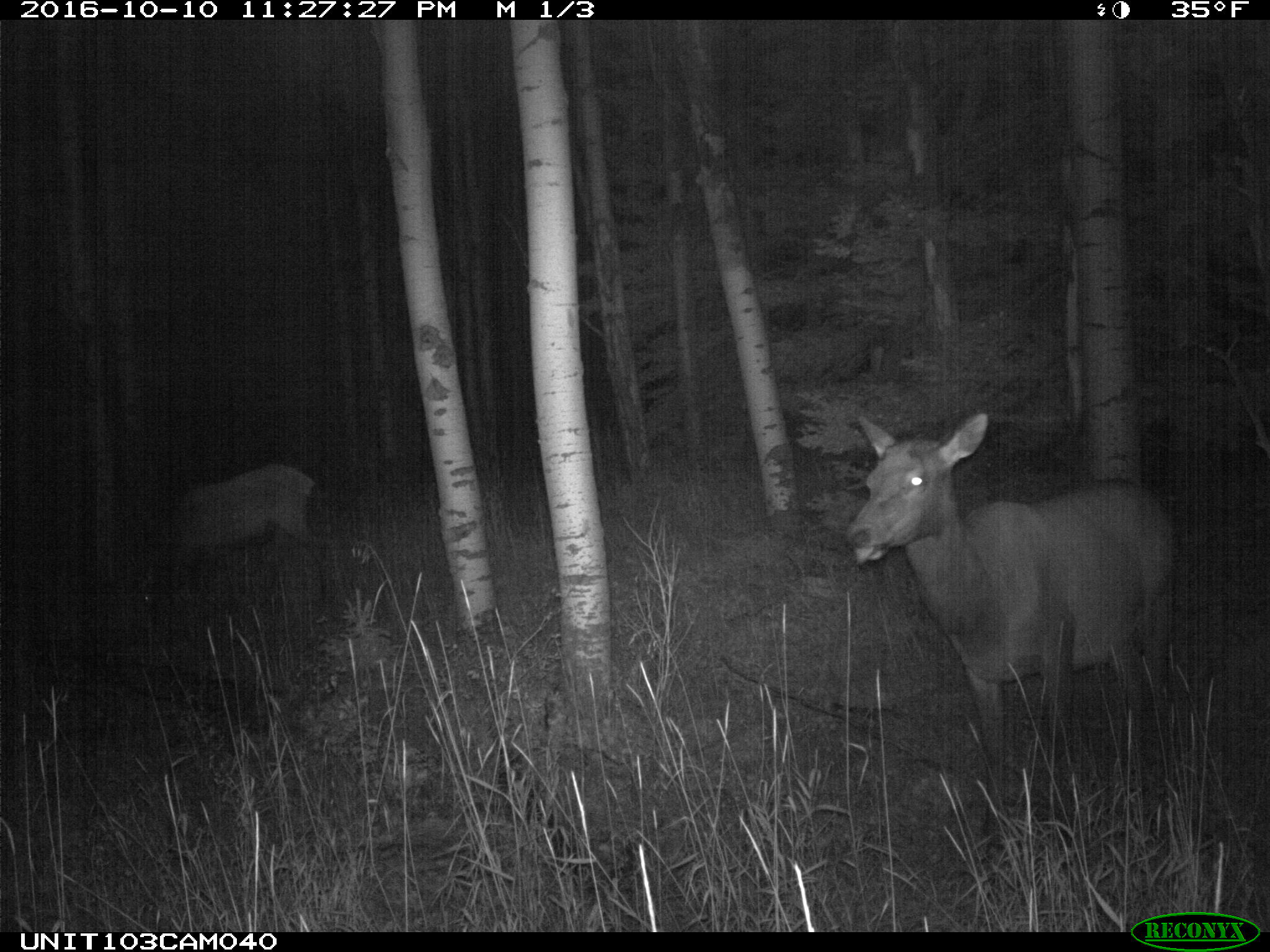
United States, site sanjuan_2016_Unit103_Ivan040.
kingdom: Animalia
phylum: Chordata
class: Mammalia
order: Artiodactyla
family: Cervidae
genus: Cervus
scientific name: Cervus elaphus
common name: red deer